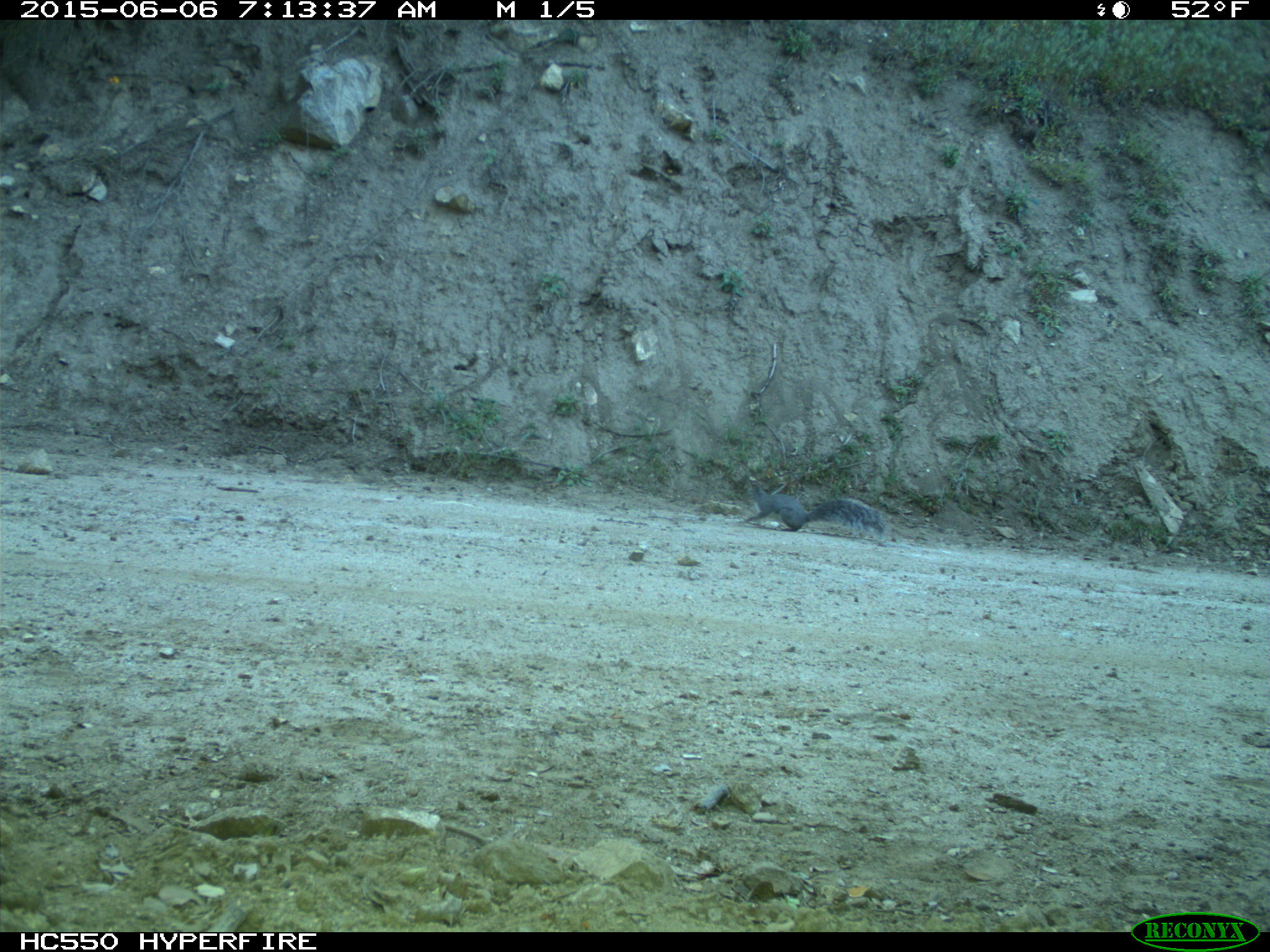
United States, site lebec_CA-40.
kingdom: Animalia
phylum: Chordata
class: Mammalia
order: Rodentia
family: Sciuridae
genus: Sciurus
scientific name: Sciurus carolinensis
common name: eastern gray squirrel